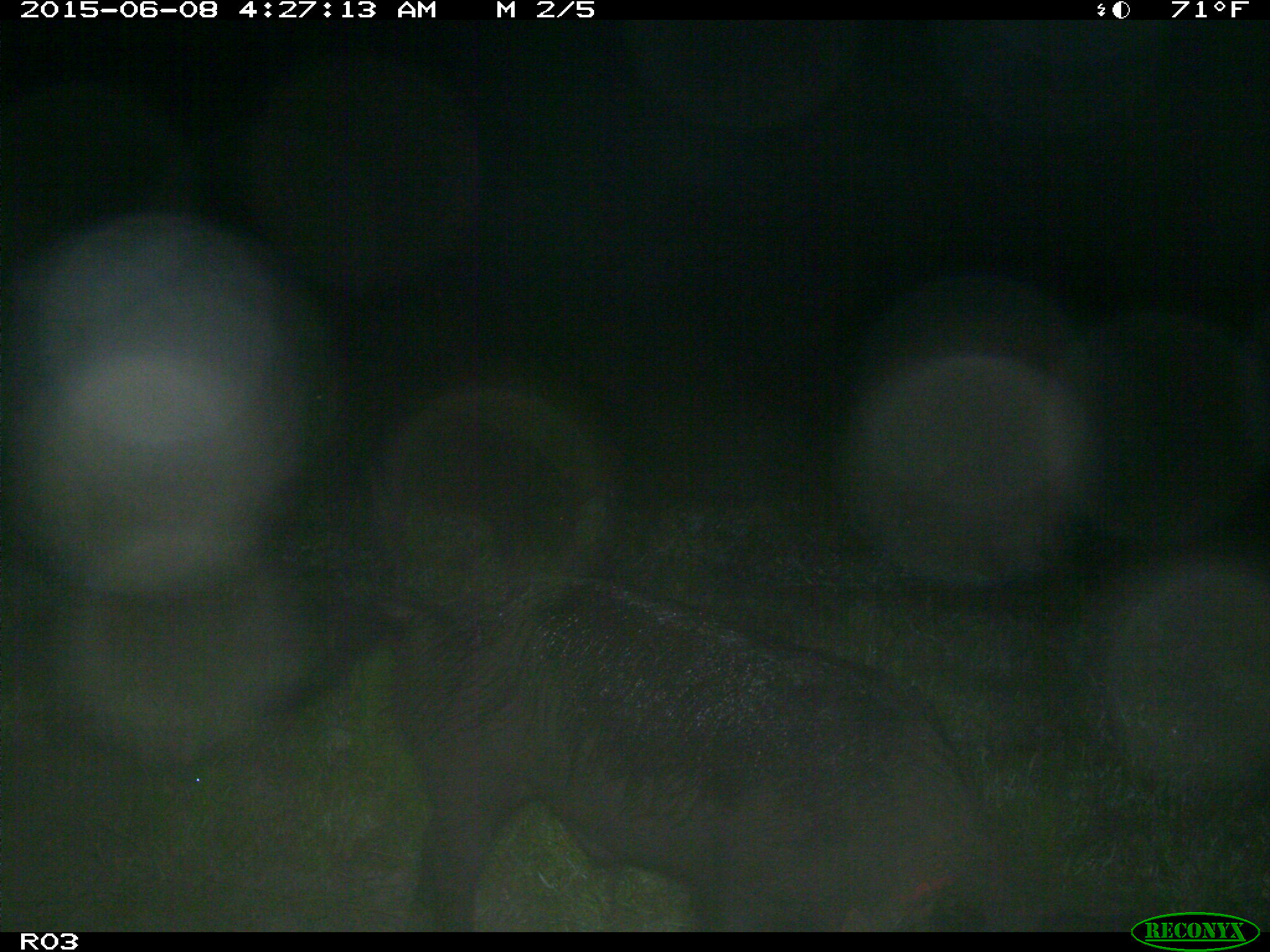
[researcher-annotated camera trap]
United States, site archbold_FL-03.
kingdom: Animalia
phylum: Chordata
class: Mammalia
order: Artiodactyla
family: Suidae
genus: Sus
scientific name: Sus scrofa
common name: wild boar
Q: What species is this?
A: Sus scrofa (wild boar).